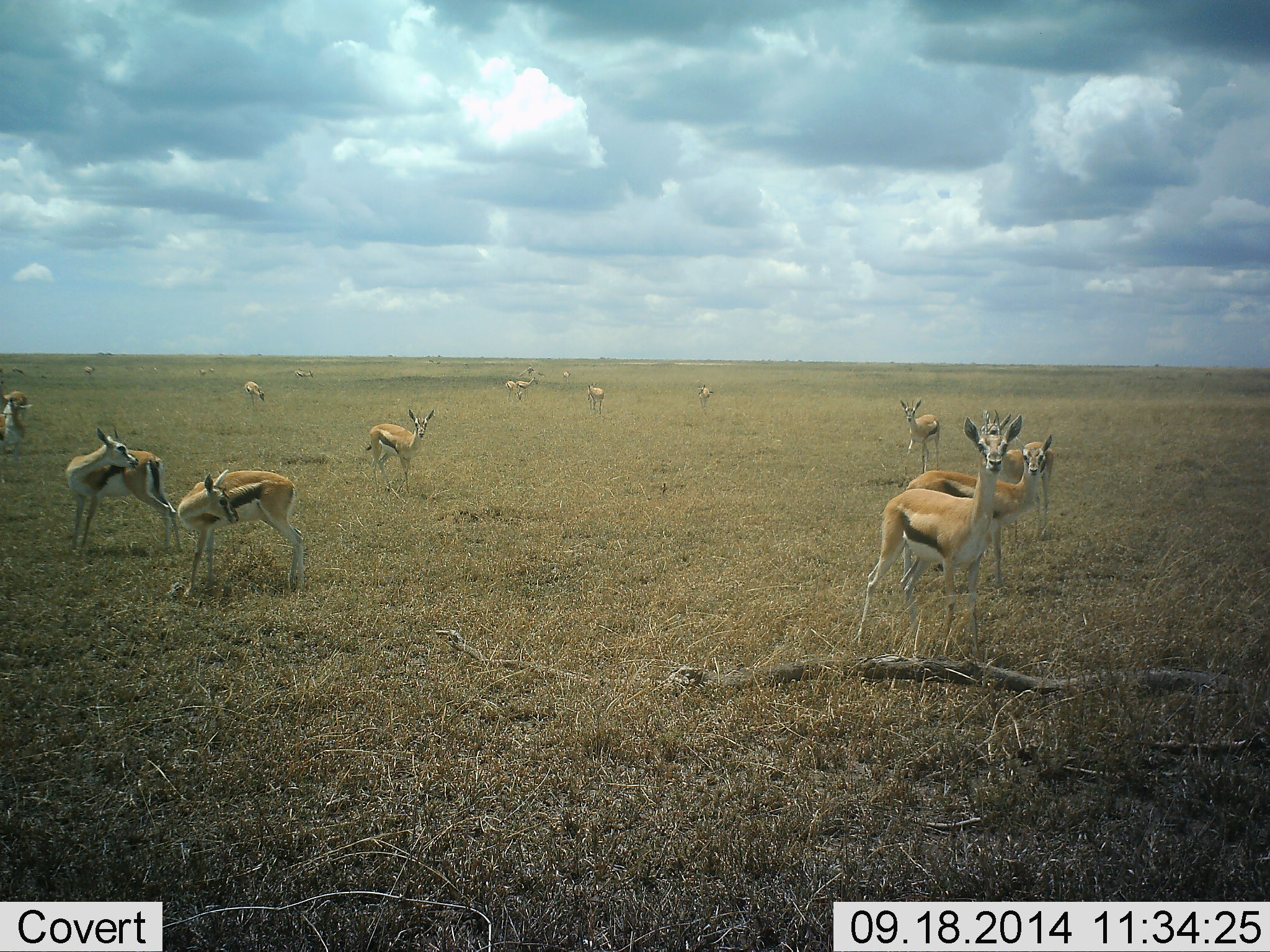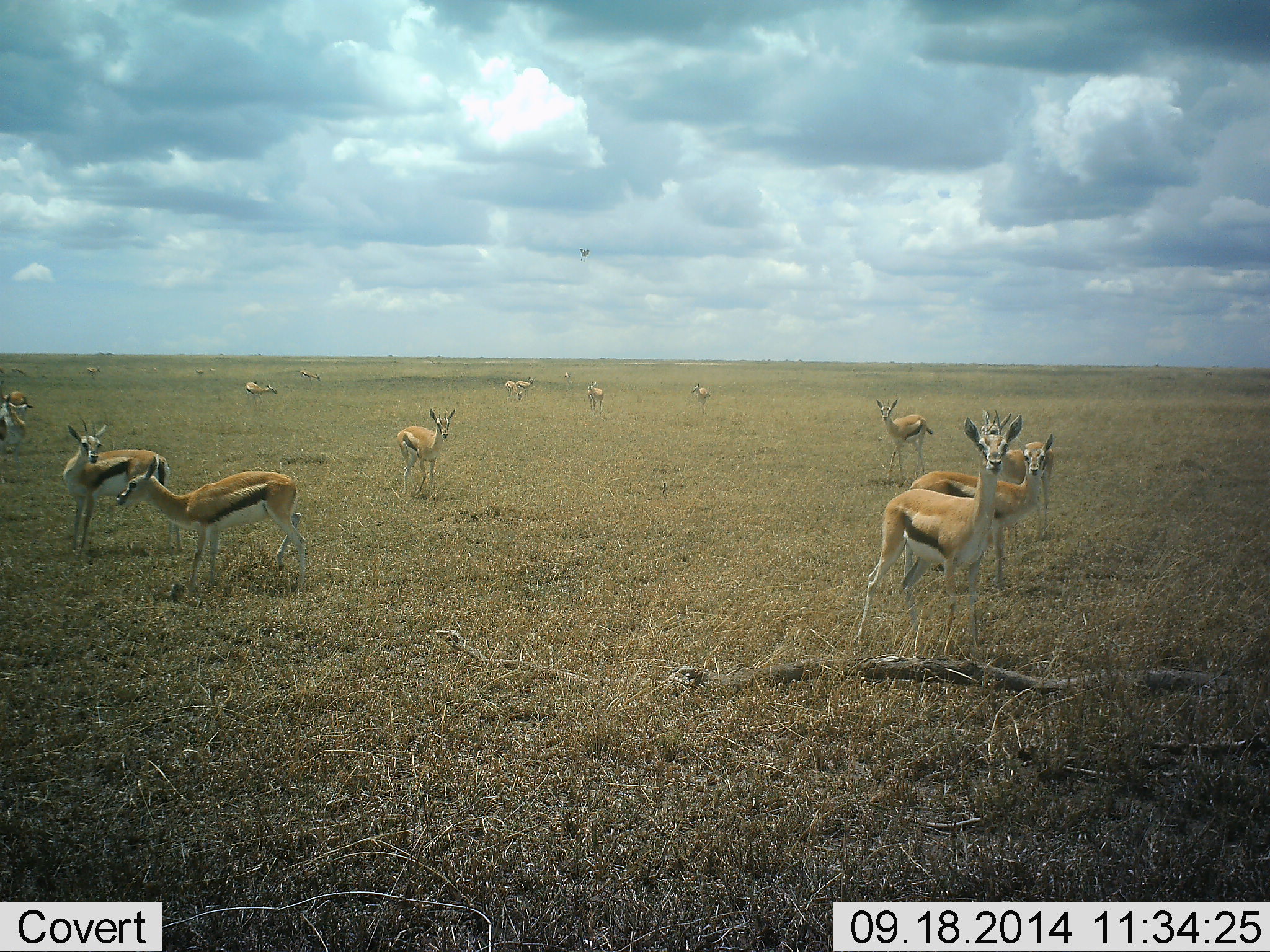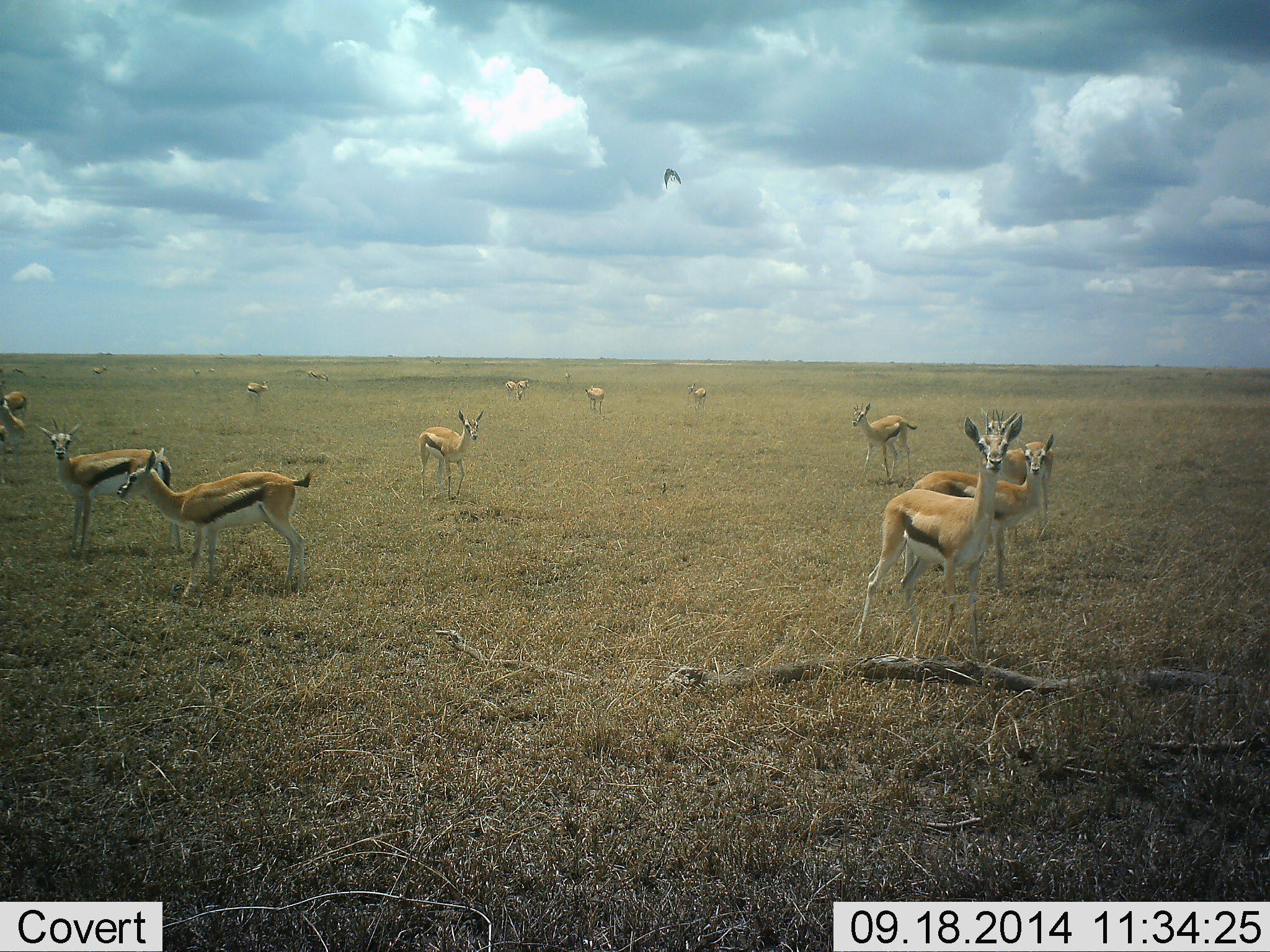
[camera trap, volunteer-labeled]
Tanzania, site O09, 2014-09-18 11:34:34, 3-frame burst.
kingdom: Animalia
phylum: Chordata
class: Mammalia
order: Artiodactyla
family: Bovidae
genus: Eudorcas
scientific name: Eudorcas thomsonii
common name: thomson's gazelle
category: gazellethomsons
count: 11-50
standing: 100%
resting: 0%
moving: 62%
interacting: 15%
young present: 0%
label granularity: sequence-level